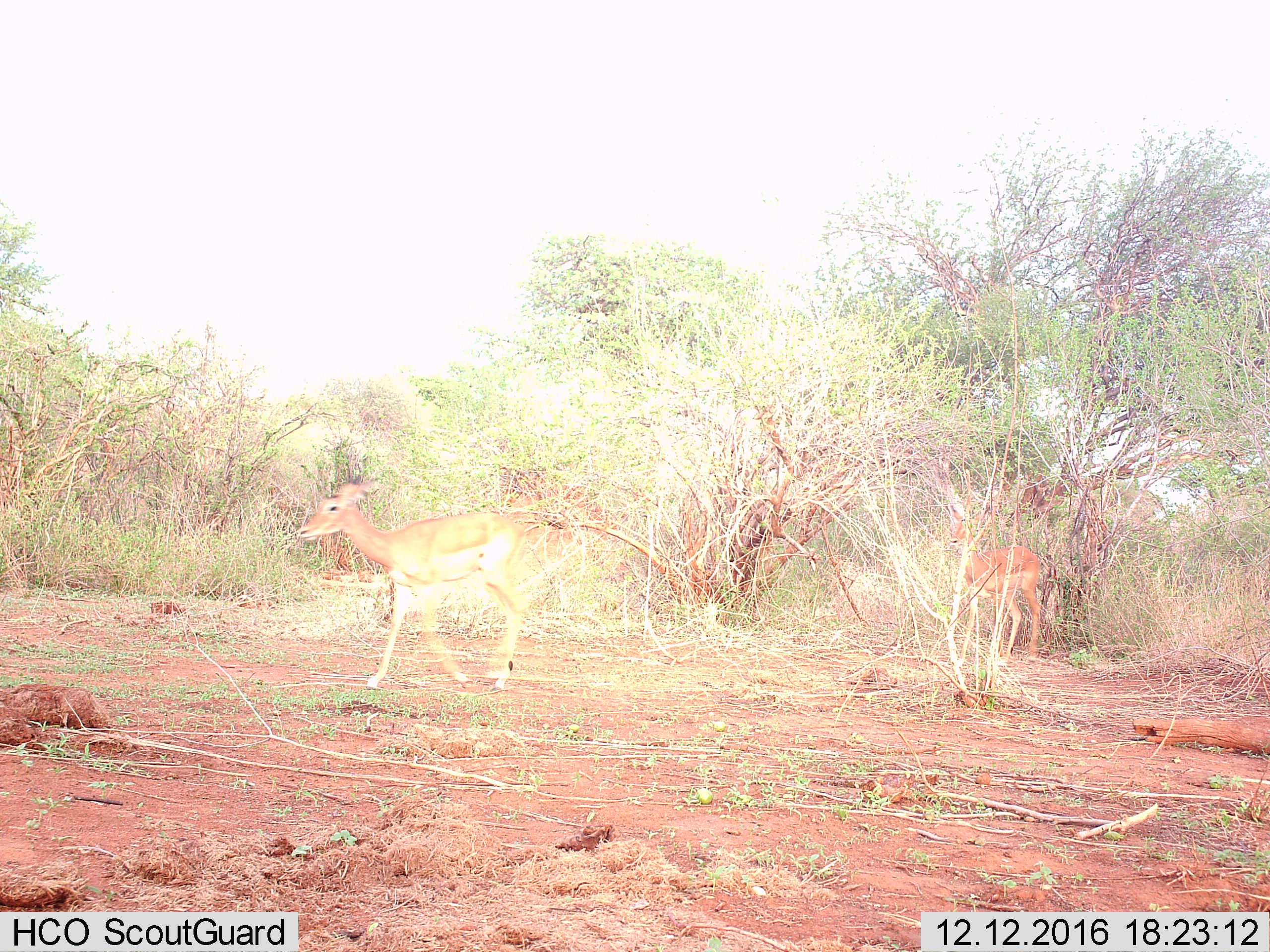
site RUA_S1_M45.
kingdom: Animalia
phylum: Chordata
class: Mammalia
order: Artiodactyla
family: Bovidae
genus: Aepyceros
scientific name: Aepyceros melampus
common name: impala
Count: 2.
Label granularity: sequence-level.